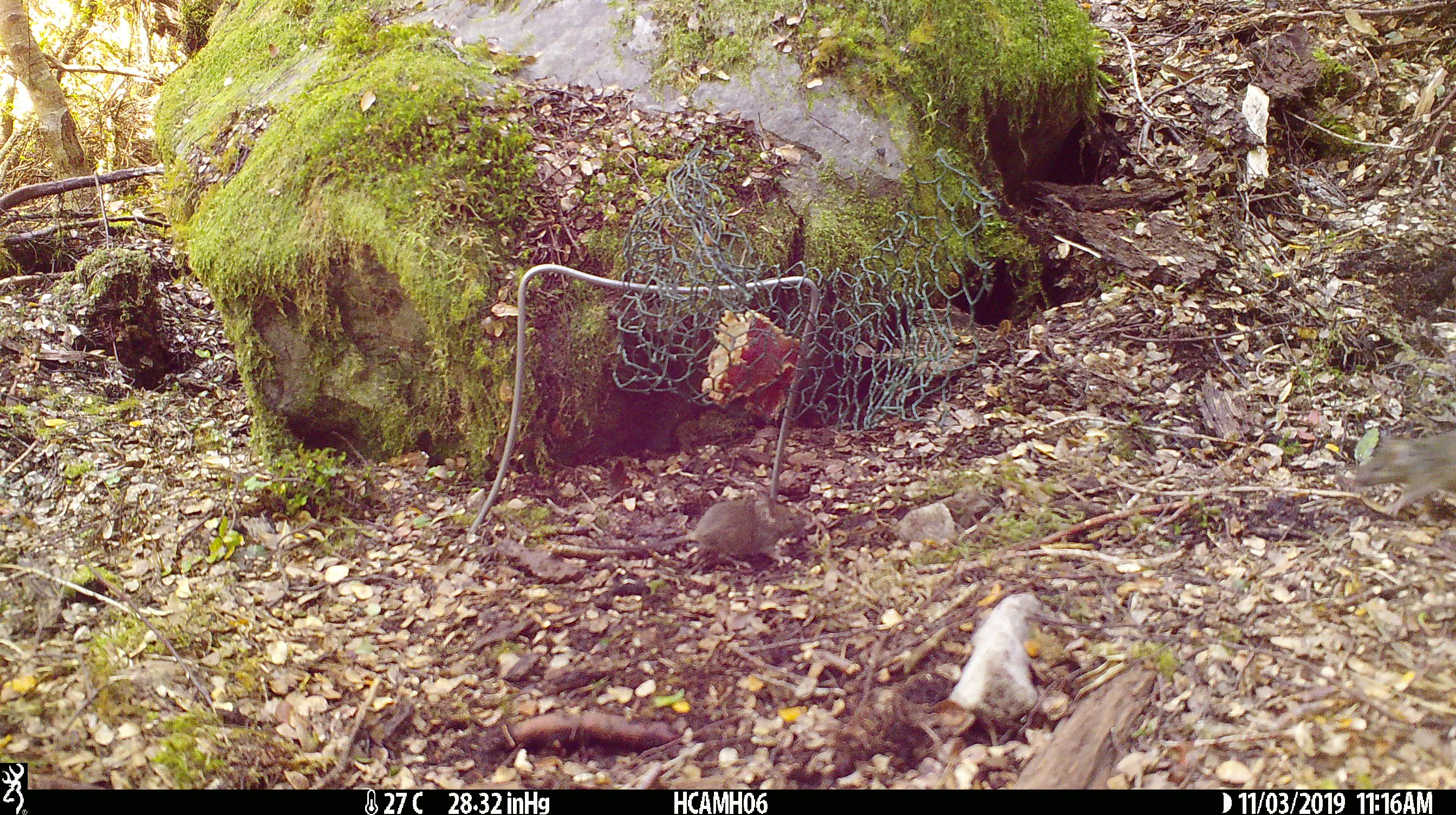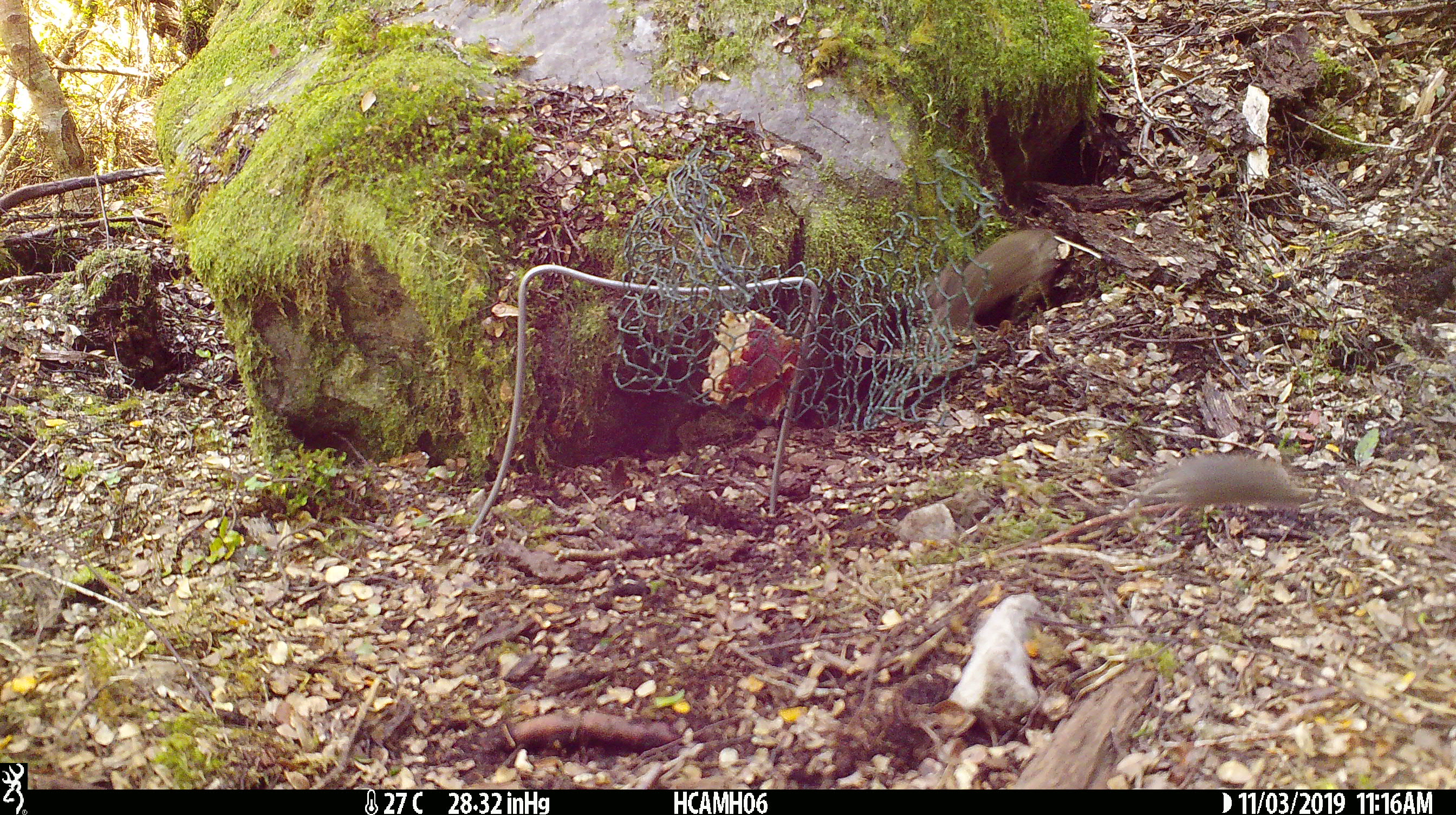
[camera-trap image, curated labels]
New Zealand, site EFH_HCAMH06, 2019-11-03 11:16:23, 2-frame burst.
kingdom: Animalia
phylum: Chordata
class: Mammalia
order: Rodentia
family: Muridae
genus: Mus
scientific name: Mus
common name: mouse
Mouse (Mus).